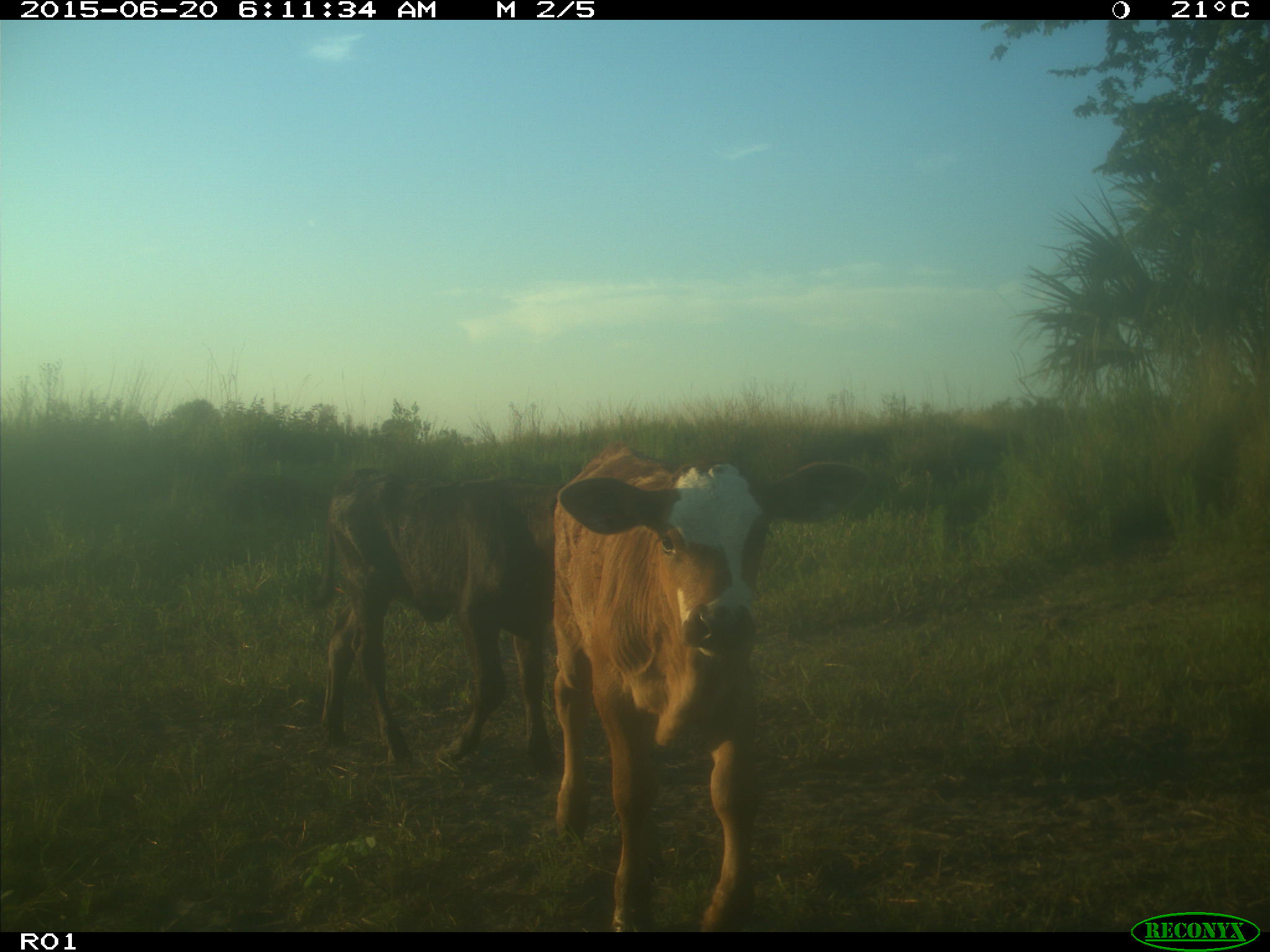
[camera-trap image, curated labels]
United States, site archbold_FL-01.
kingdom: Animalia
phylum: Chordata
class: Mammalia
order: Artiodactyla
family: Bovidae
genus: Bos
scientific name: Bos taurus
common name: domestic cow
Bos taurus (domestic cow).